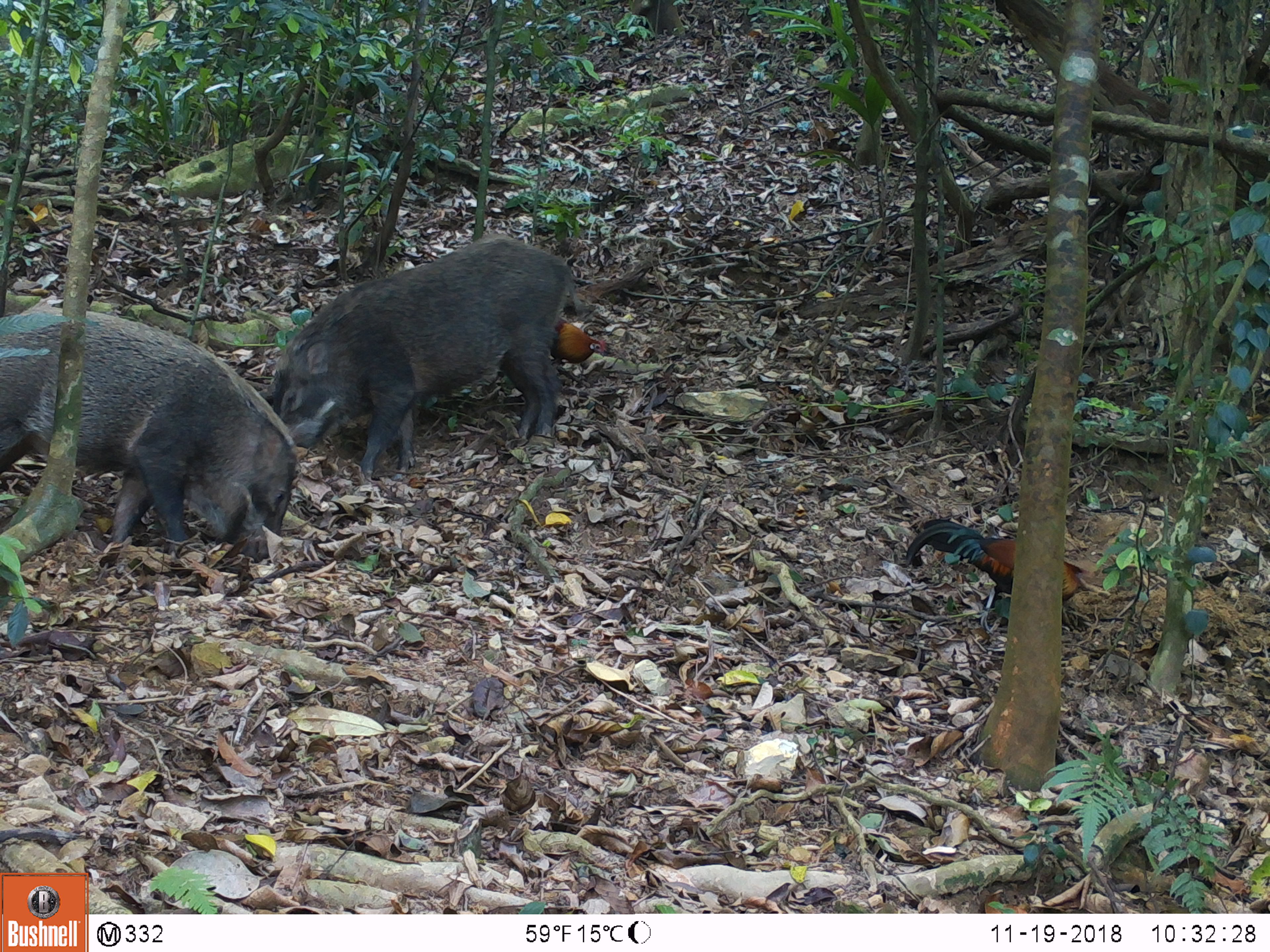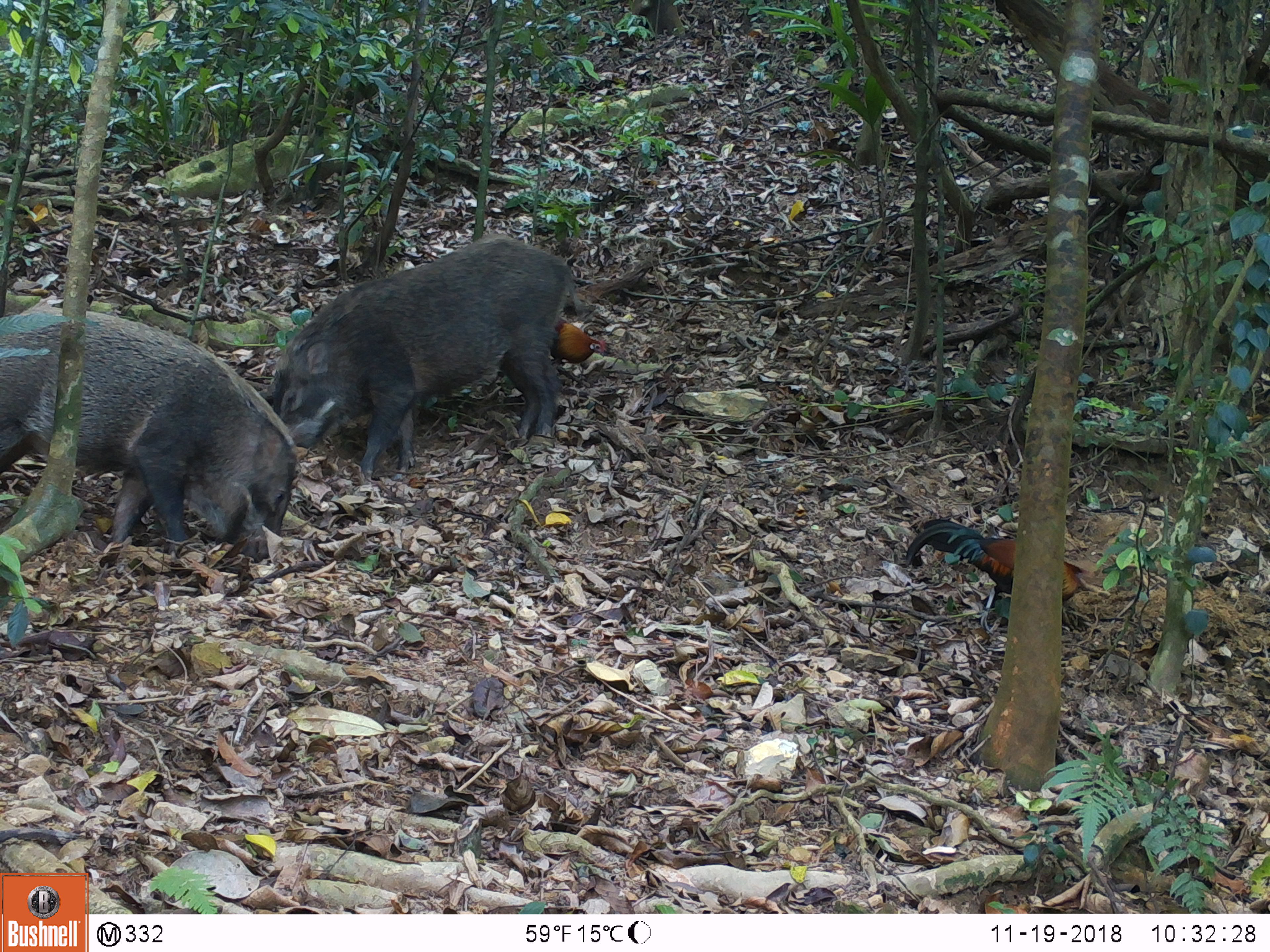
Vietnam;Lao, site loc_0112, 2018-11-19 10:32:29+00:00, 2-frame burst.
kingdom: Animalia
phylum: Chordata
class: Aves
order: Galliformes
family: Phasianidae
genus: Gallus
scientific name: Gallus gallus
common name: red junglefowl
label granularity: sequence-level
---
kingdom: Animalia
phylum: Chordata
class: Mammalia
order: Artiodactyla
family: Suidae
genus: Sus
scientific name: Sus scrofa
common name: eurasian wild pig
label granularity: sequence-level